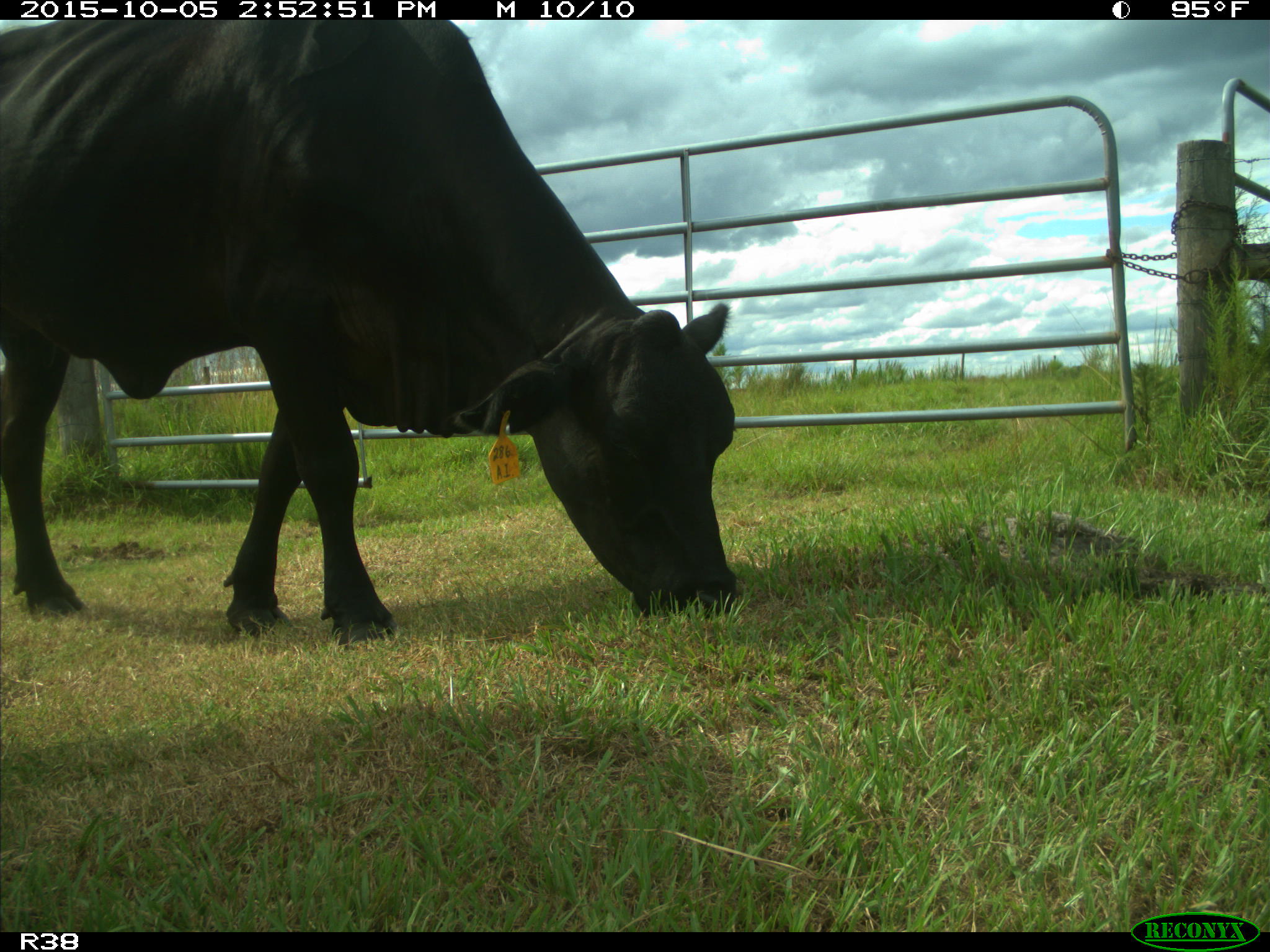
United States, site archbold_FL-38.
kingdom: Animalia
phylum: Chordata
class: Mammalia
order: Artiodactyla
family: Bovidae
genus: Bos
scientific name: Bos taurus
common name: domestic cow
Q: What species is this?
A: Bos taurus (domestic cow).